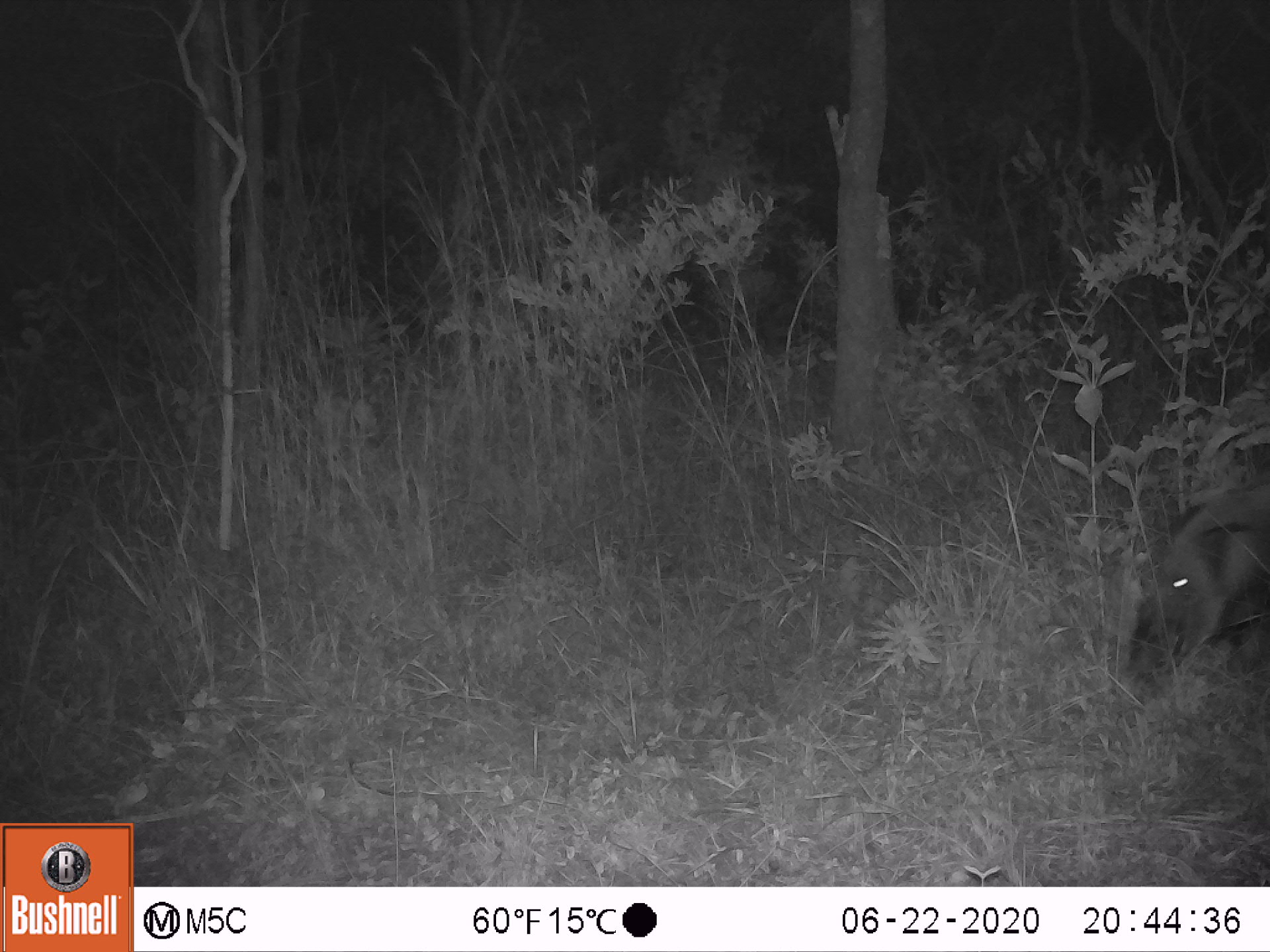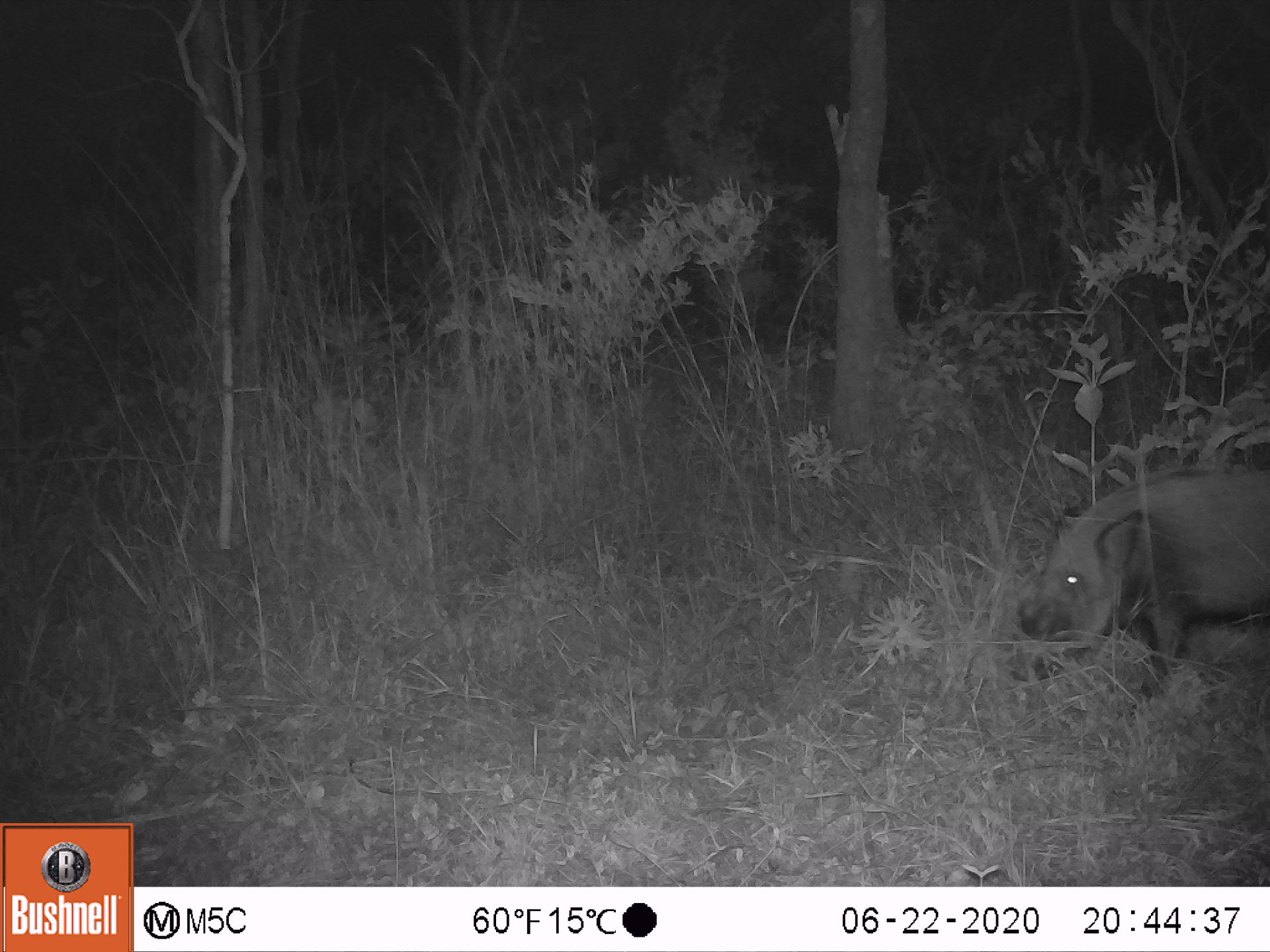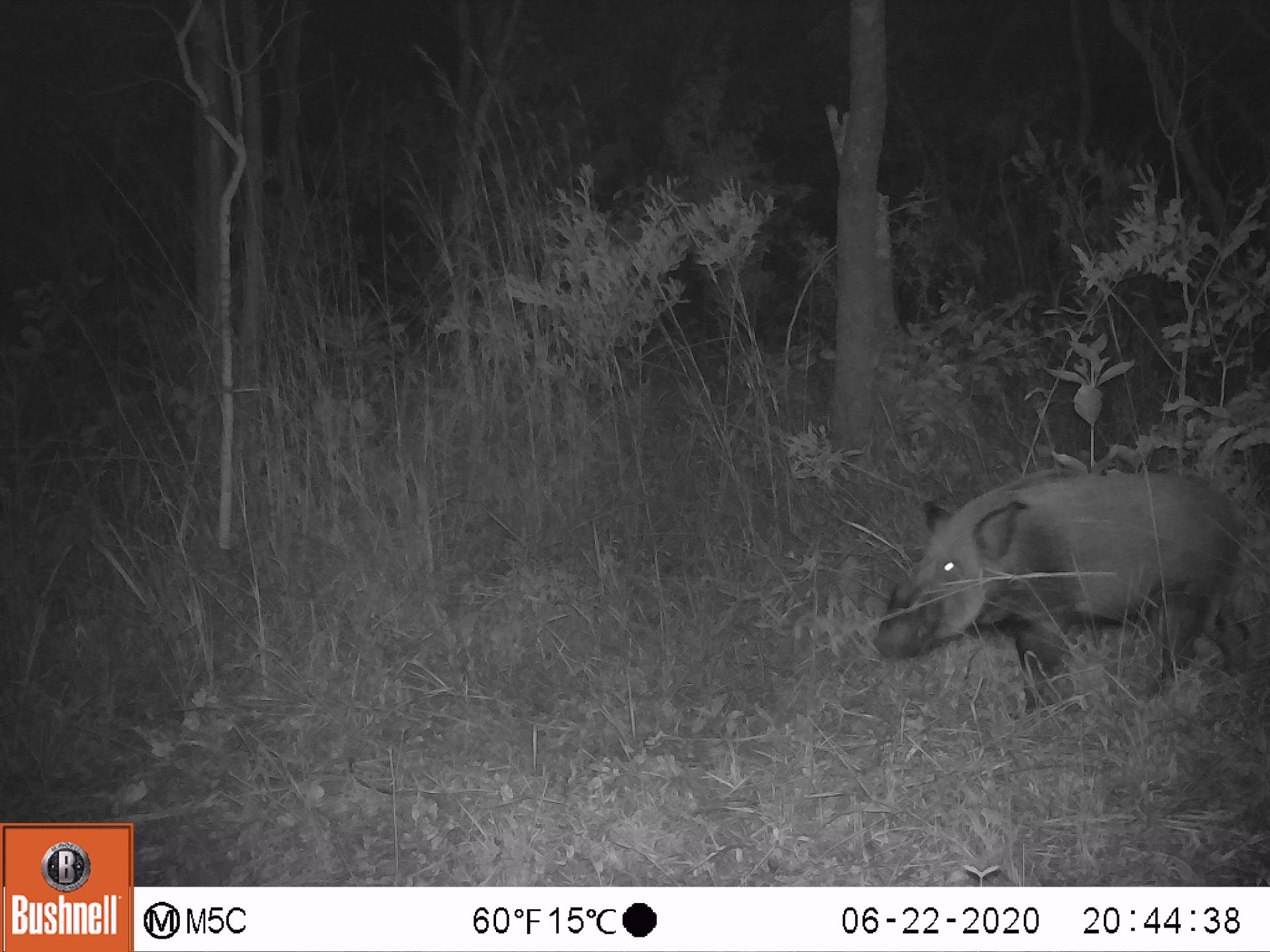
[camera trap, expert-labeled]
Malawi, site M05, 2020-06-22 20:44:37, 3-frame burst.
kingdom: Animalia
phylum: Chordata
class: Mammalia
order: Artiodactyla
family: Suidae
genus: Potamochoerus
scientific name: Potamochoerus larvatus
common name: bushpig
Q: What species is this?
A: Bushpig (Potamochoerus larvatus).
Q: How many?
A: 1.